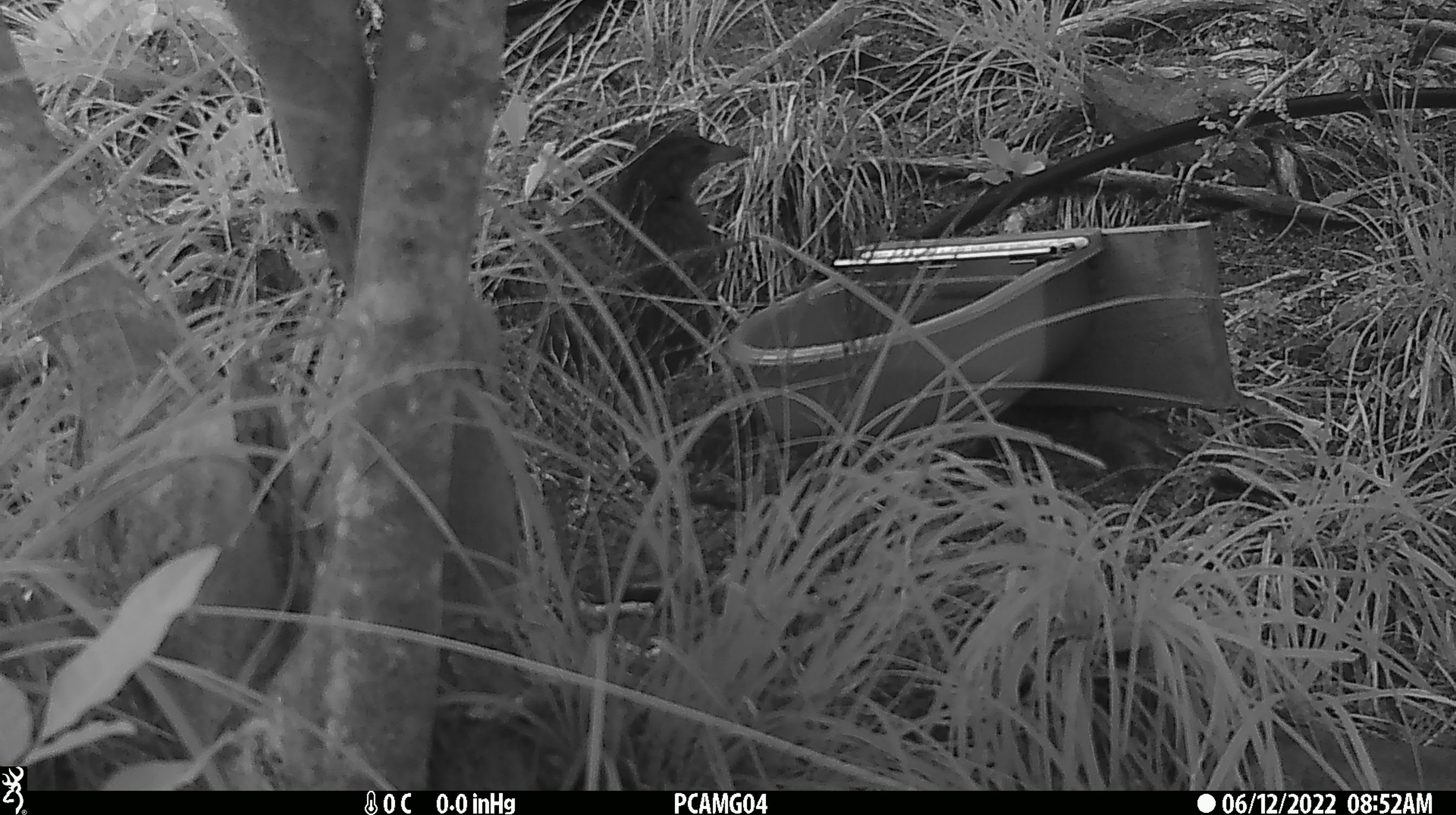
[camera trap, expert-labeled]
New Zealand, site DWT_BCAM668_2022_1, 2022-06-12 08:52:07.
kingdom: Animalia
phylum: Chordata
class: Aves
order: Gruiformes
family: Rallidae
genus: Gallirallus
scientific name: Gallirallus australis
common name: weka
Weka (Gallirallus australis).